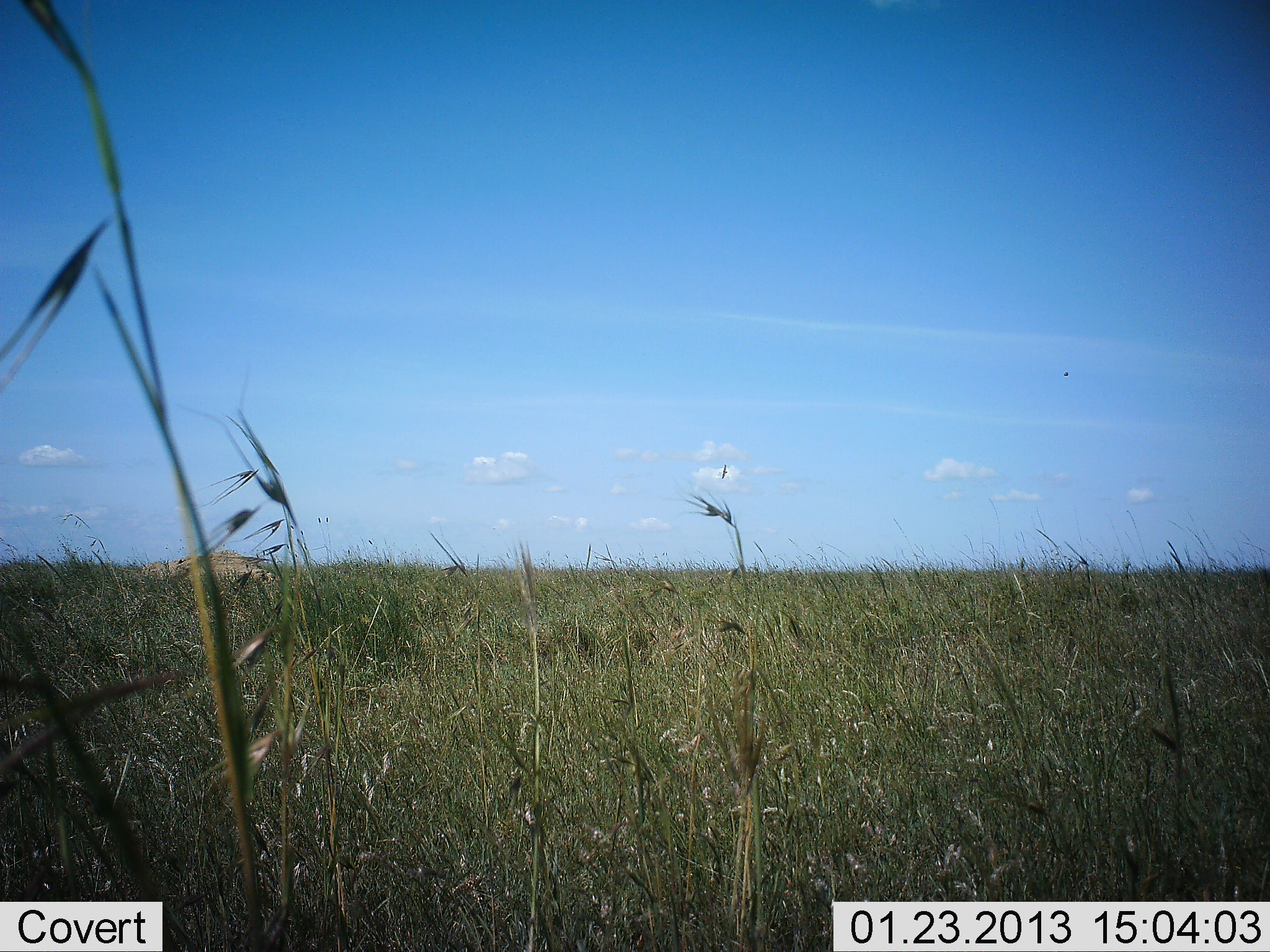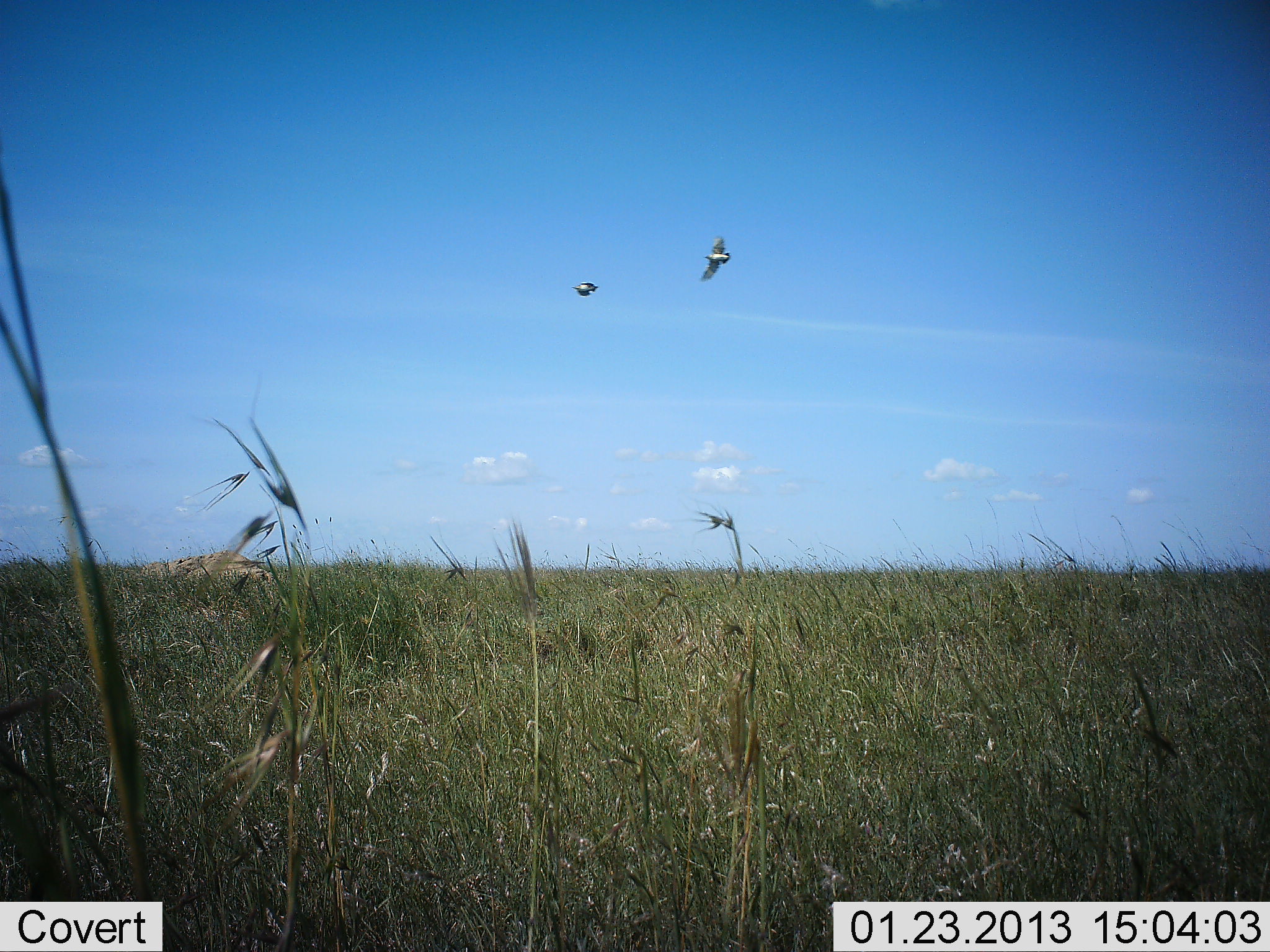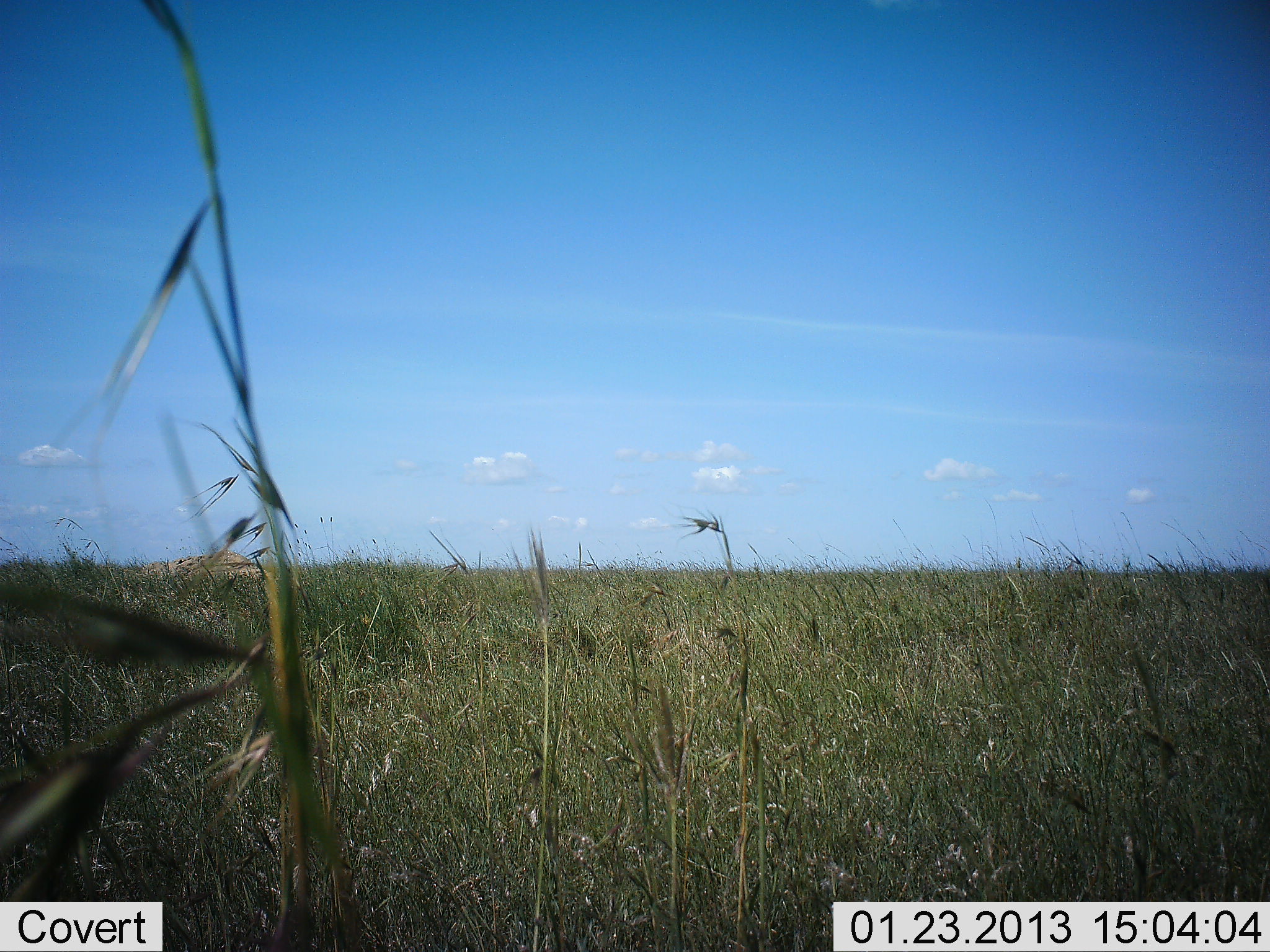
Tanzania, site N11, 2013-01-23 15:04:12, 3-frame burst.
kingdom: Animalia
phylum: Chordata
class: Aves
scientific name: Aves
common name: bird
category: otherbird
Otherbird (bird) (Aves), count 2. Behavior (volunteer vote fractions): standing 3%, resting 0%, moving 95%, interacting 5%. Young present (vote fraction): 0%. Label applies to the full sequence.